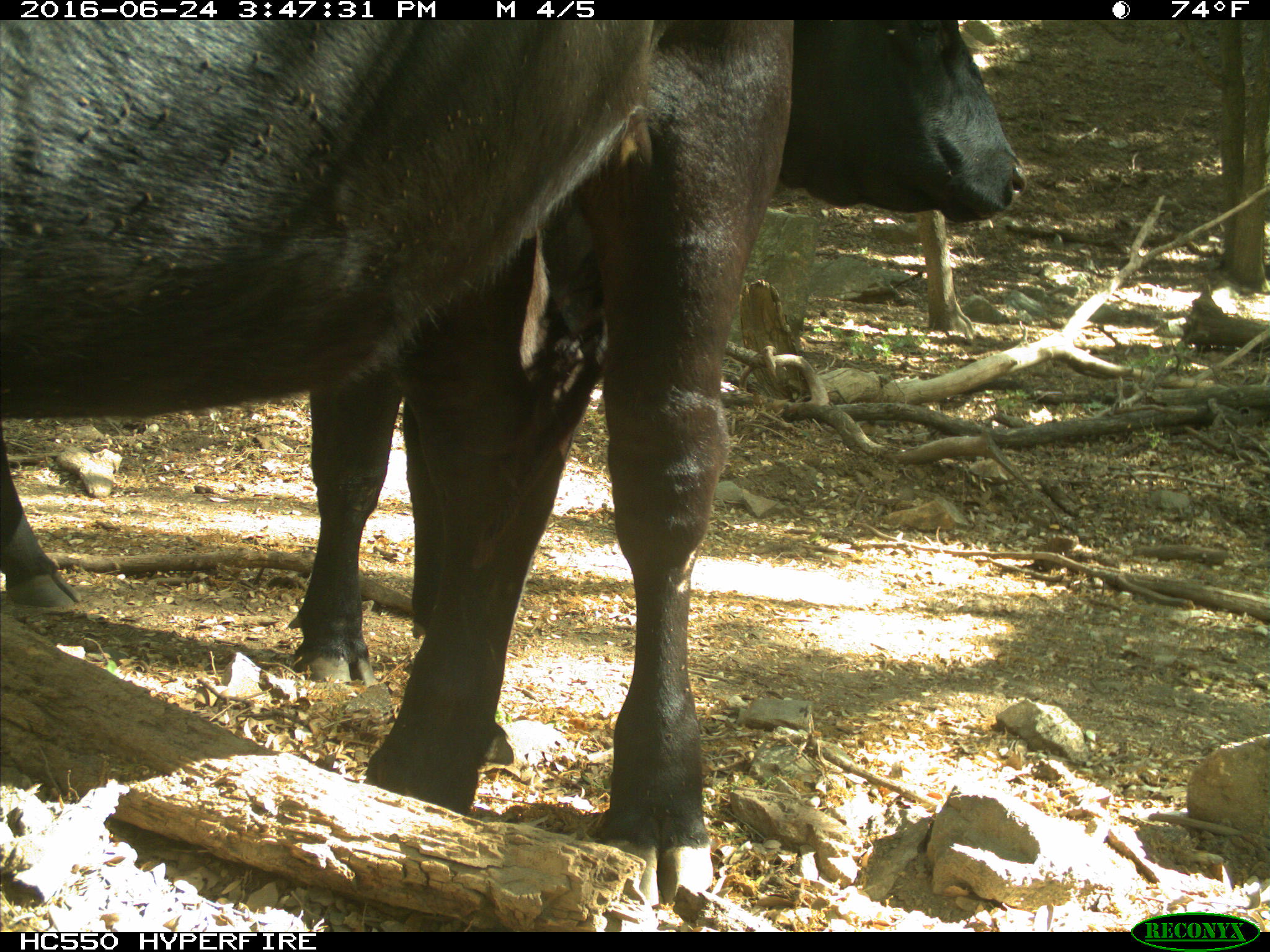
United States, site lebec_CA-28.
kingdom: Animalia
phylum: Chordata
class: Mammalia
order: Artiodactyla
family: Bovidae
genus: Bos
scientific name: Bos taurus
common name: domestic cow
Bos taurus (domestic cow).